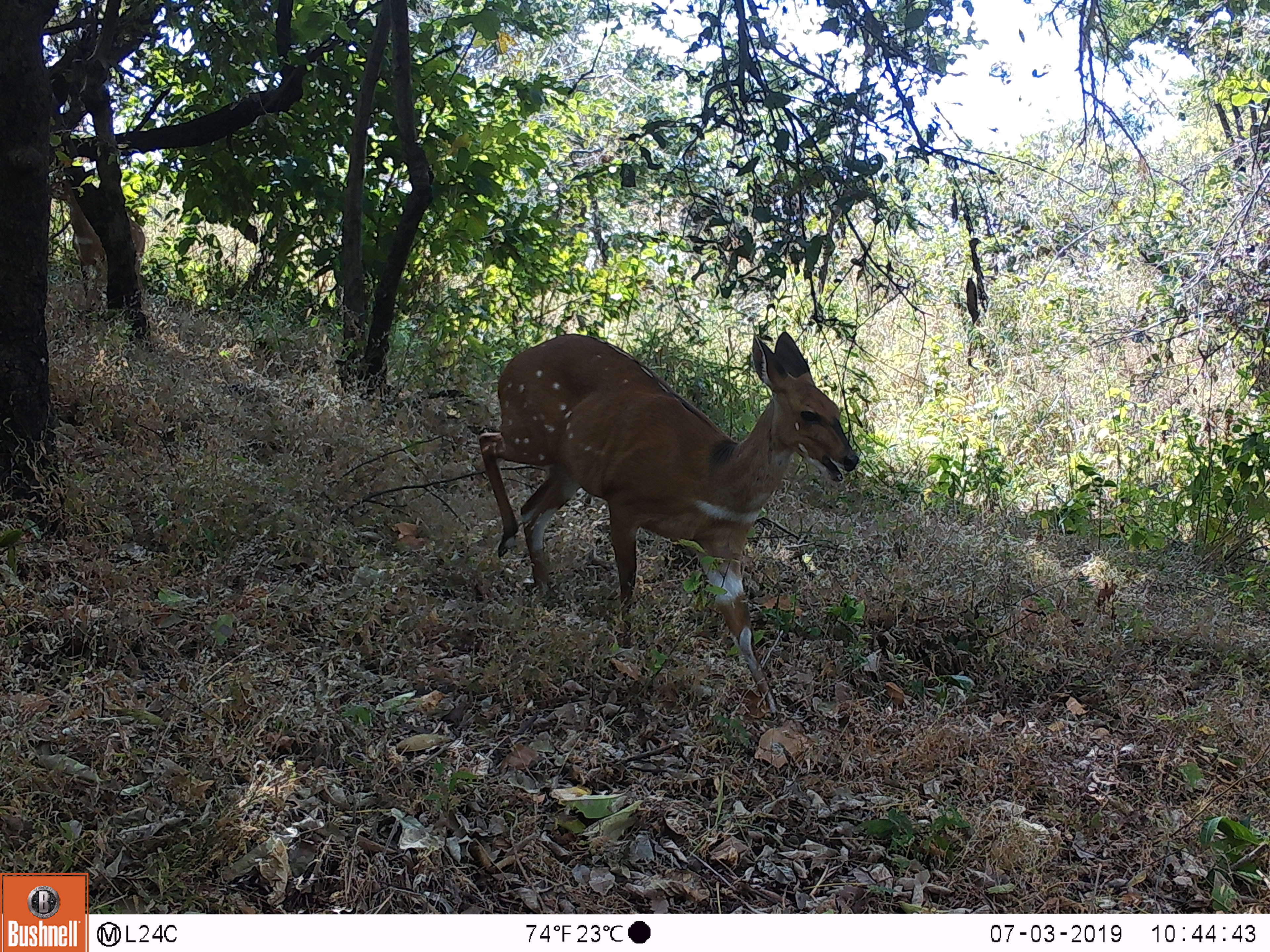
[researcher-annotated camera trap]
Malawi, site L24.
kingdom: Animalia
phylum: Chordata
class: Mammalia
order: Artiodactyla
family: Bovidae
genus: Tragelaphus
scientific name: Tragelaphus sylvaticus sylvaticus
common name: cape bushbuck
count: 1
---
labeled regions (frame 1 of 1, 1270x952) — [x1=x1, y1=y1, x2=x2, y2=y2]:
cape bushbuck: [x1=473, y1=310, x2=865, y2=728]